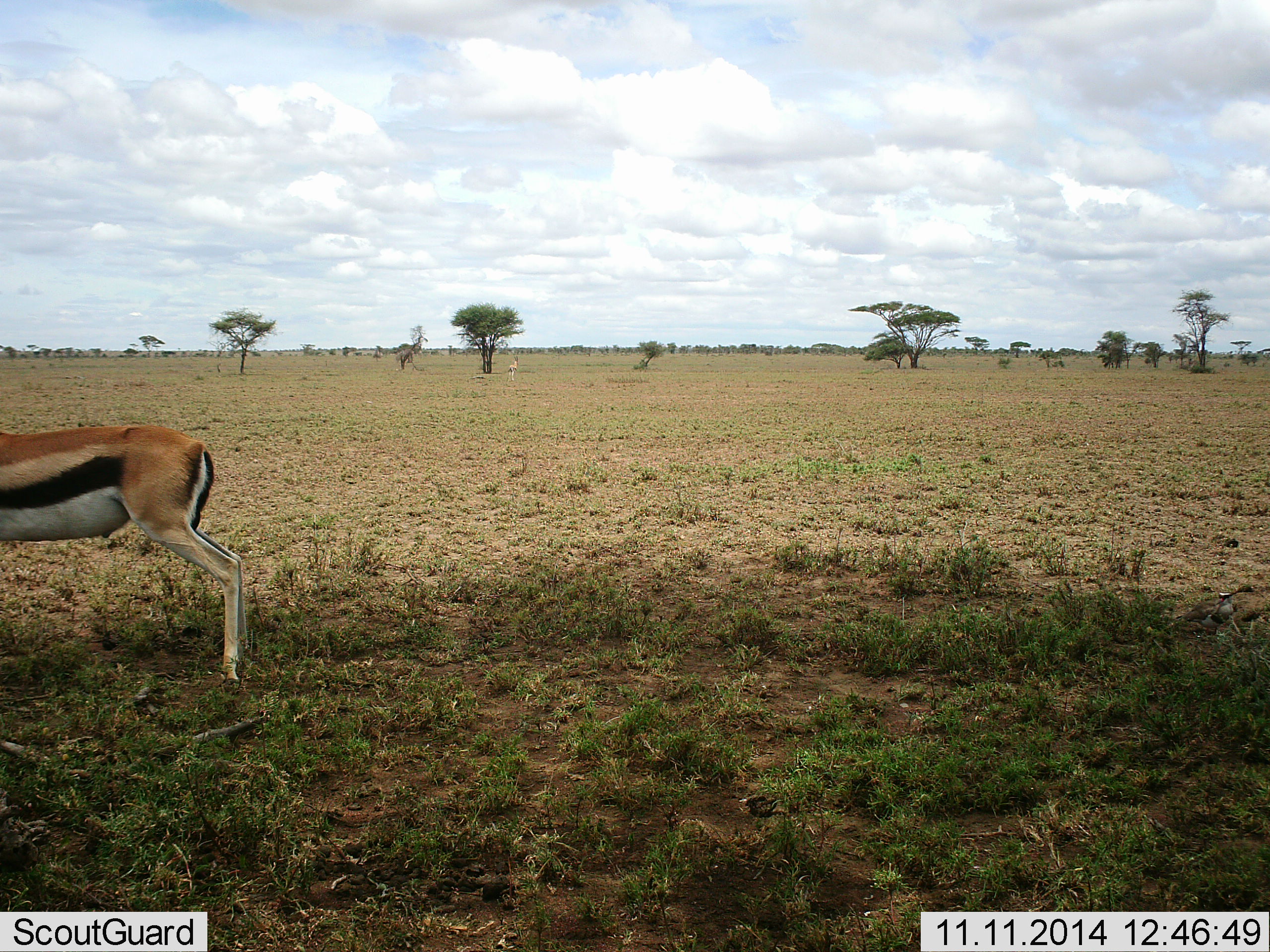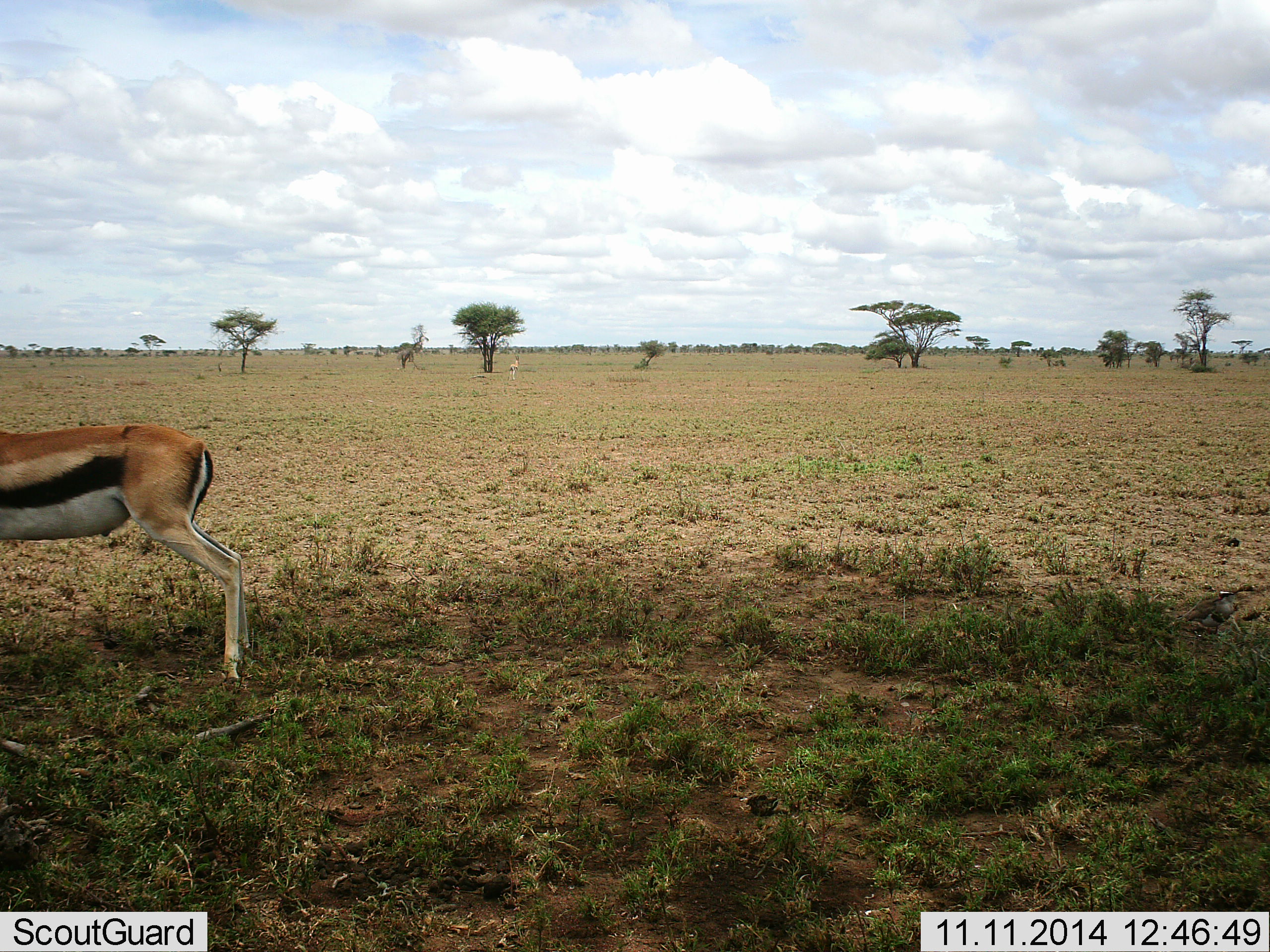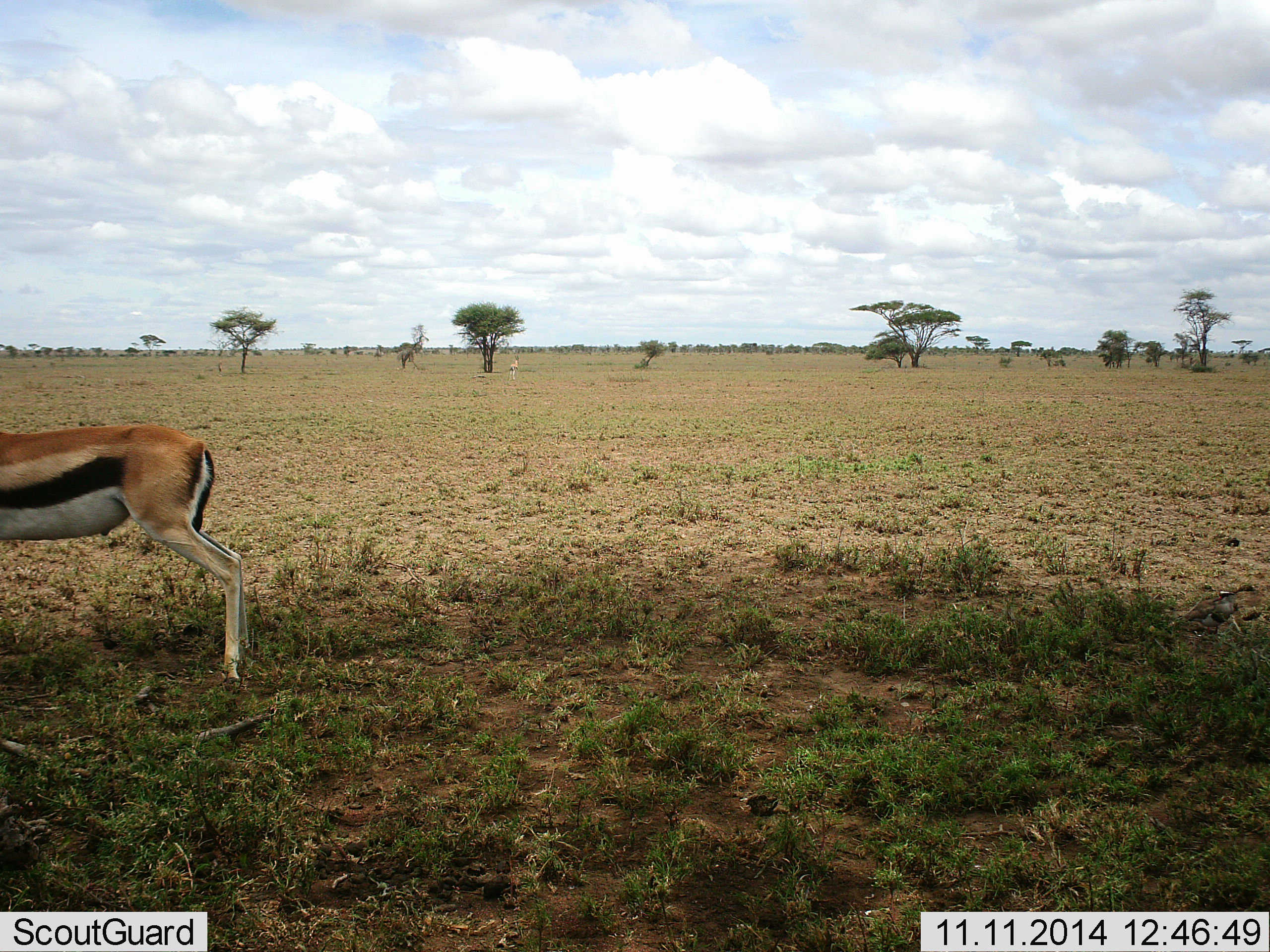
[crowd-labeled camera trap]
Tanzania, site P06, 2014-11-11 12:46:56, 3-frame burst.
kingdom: Animalia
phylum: Chordata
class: Mammalia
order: Artiodactyla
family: Bovidae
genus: Eudorcas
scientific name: Eudorcas thomsonii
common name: thomson's gazelle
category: gazellethomsons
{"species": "gazellethomsons (thomson's gazelle) (Eudorcas thomsonii)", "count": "1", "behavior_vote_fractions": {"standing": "100%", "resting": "0%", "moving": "0%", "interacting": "0%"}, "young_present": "0%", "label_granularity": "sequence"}